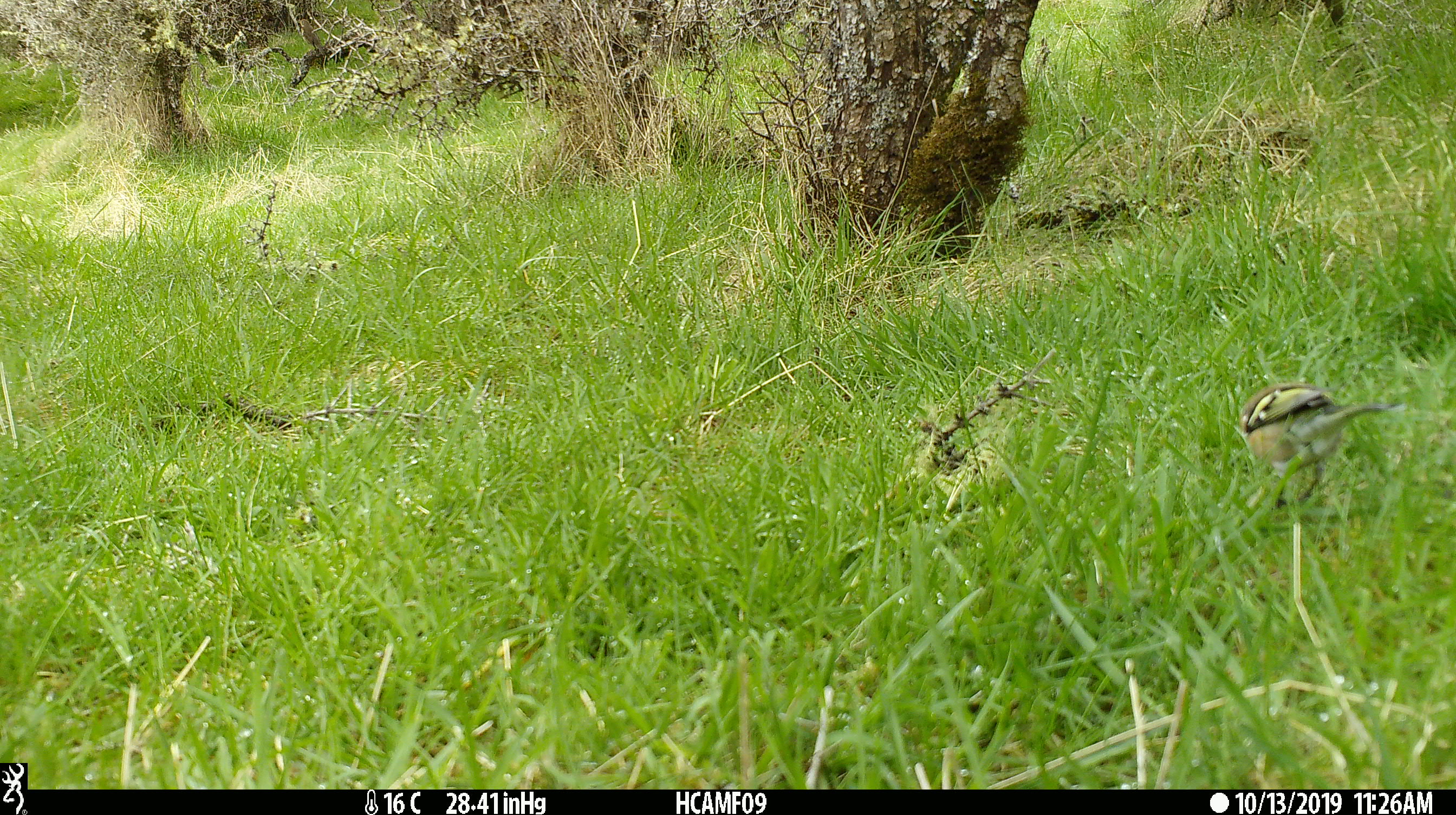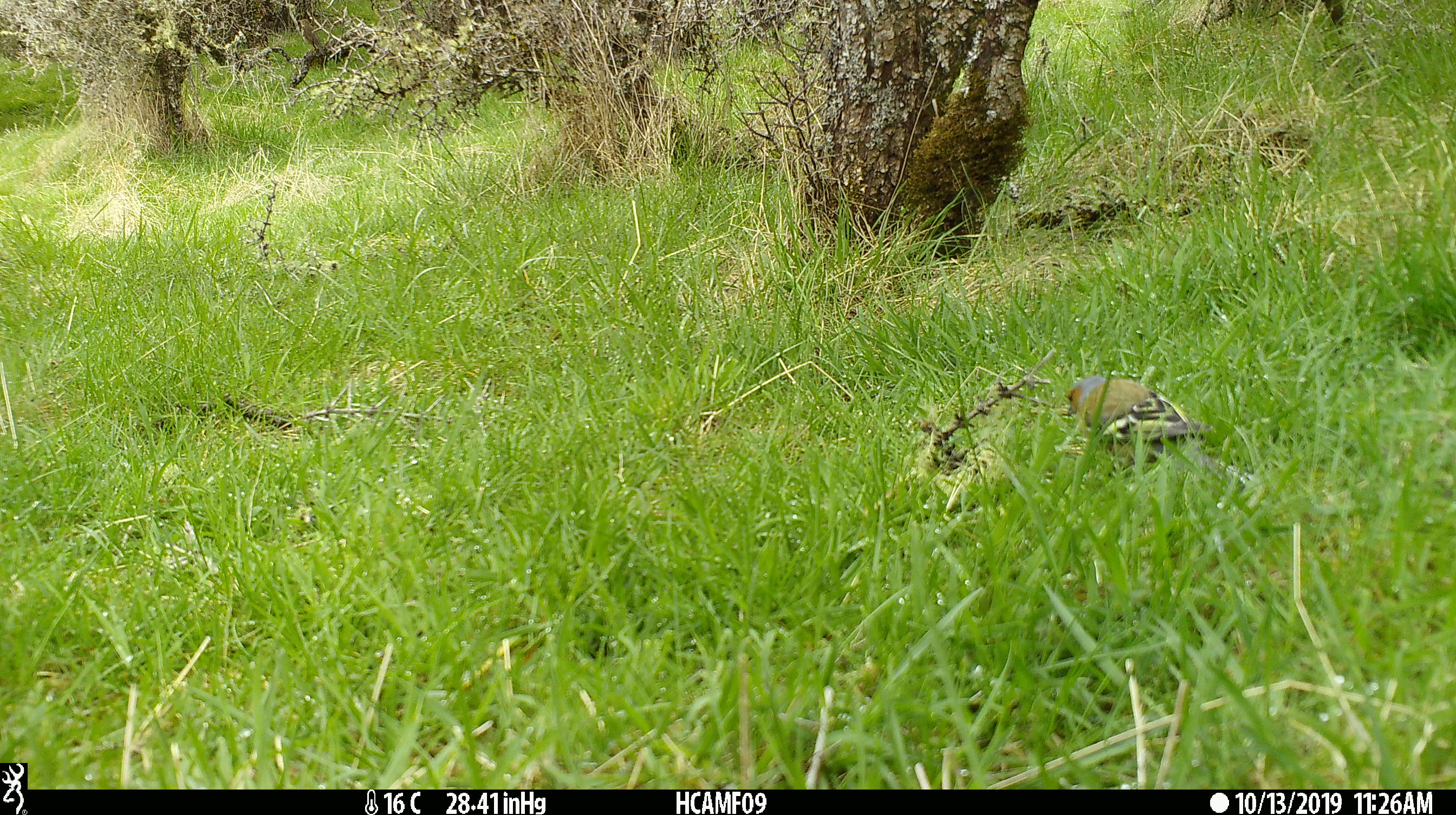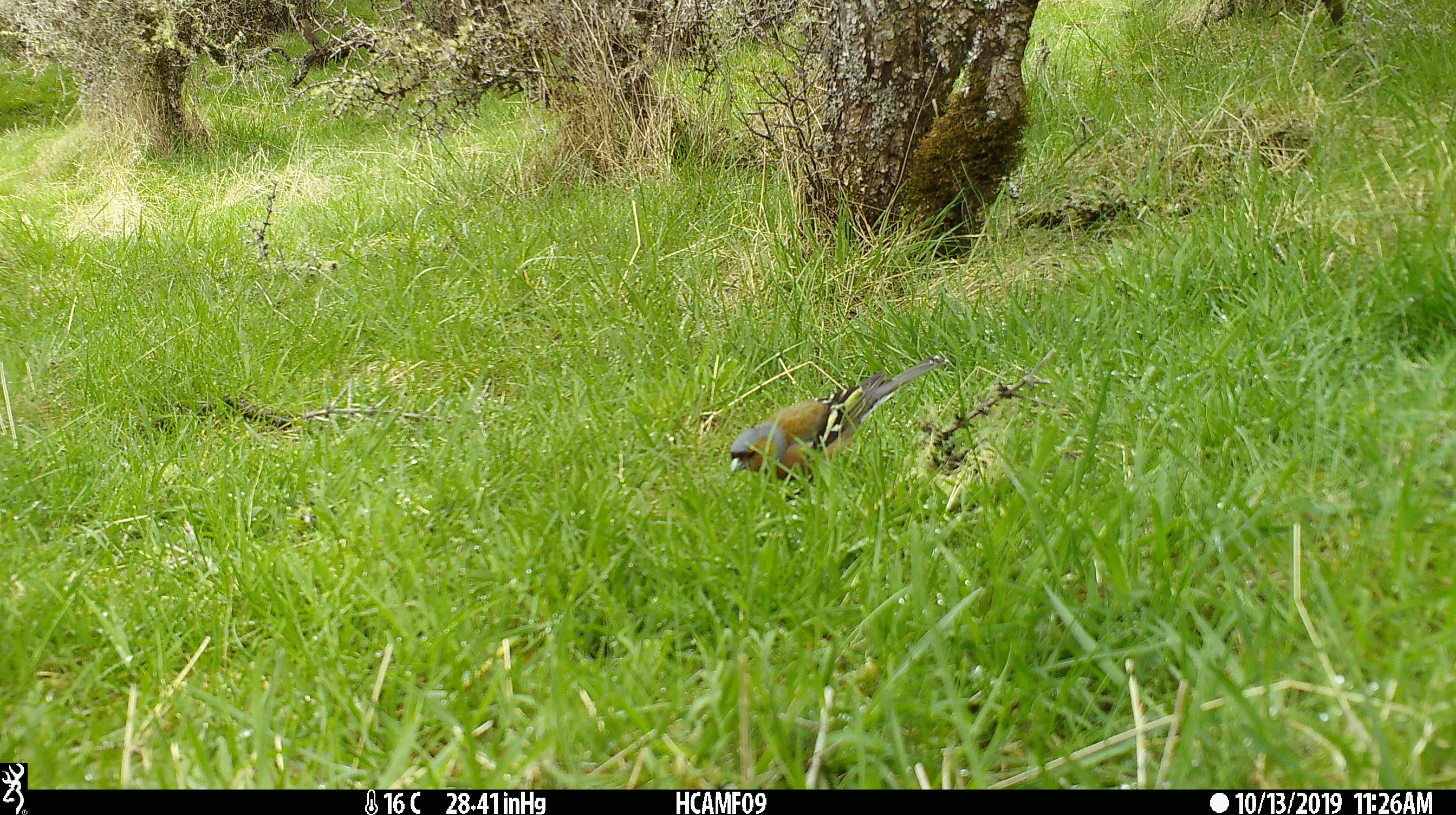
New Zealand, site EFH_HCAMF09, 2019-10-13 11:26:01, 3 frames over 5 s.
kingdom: Animalia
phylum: Chordata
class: Aves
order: Passeriformes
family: Fringillidae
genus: Fringilla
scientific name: Fringilla coelebs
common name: common chaffinch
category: chaffinch